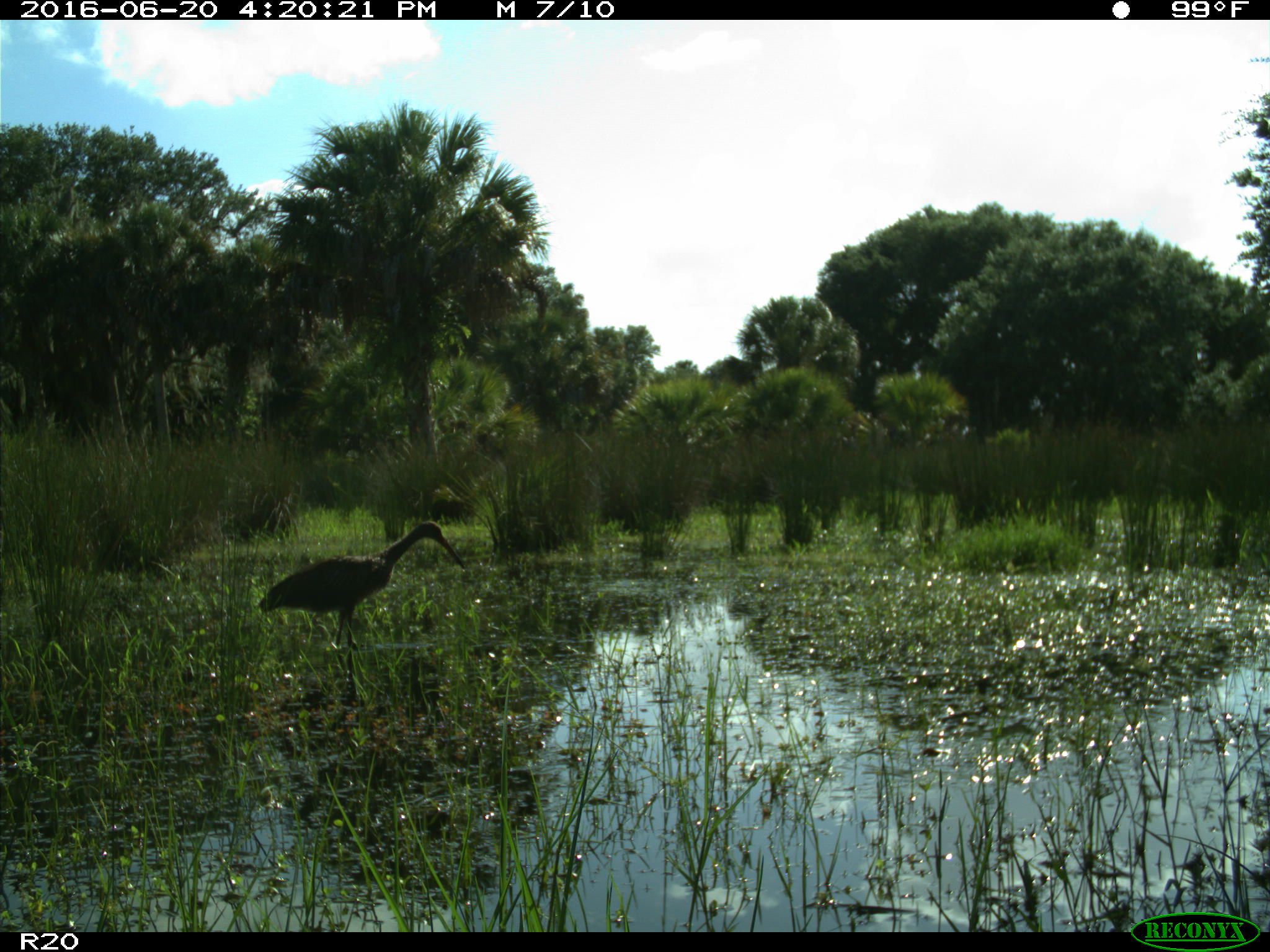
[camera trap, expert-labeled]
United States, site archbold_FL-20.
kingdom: Animalia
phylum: Chordata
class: Aves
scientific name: Aves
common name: birds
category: unidentified bird